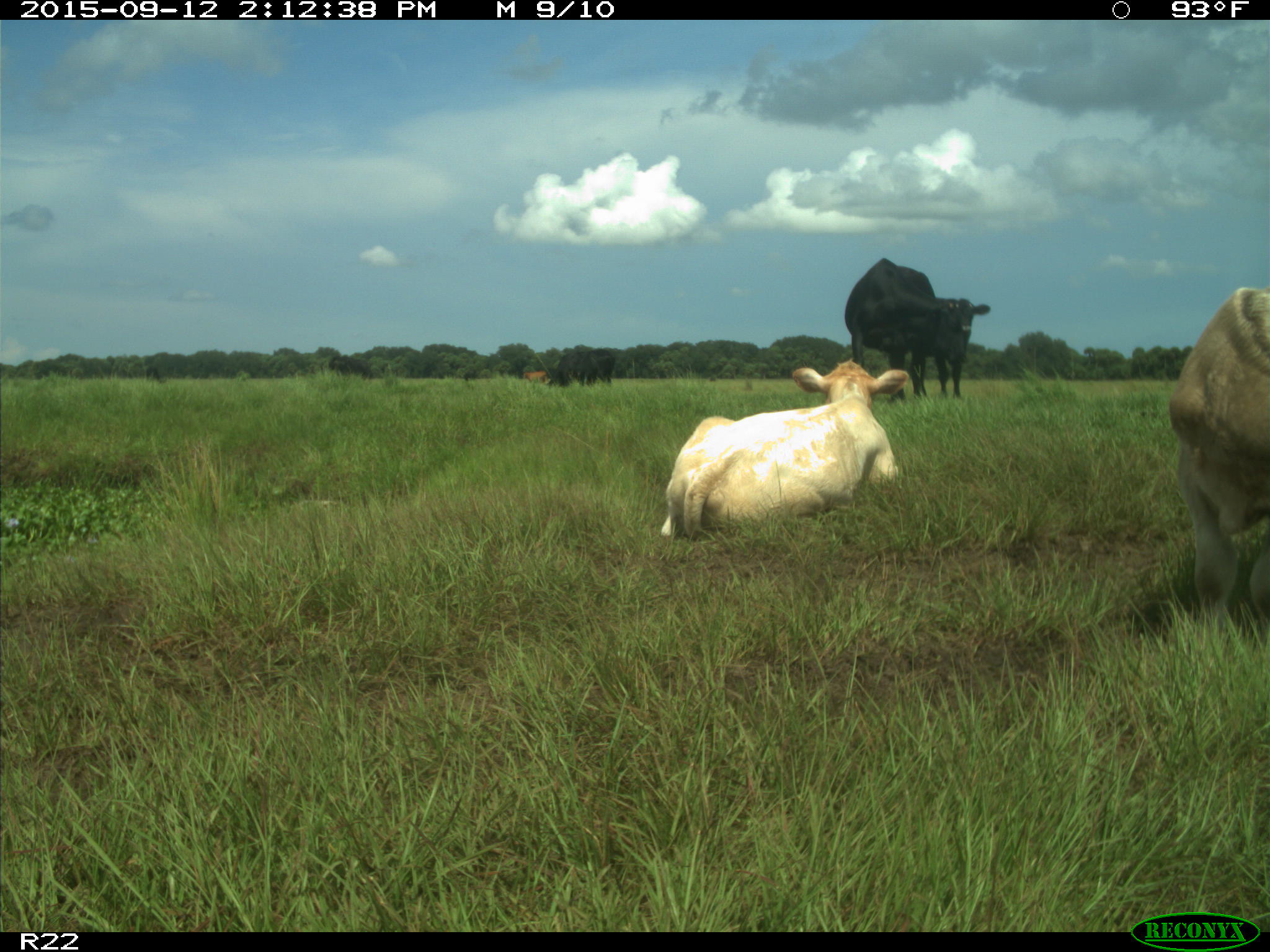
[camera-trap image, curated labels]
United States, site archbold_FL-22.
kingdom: Animalia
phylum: Chordata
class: Mammalia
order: Artiodactyla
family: Bovidae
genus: Bos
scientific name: Bos taurus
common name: domestic cow